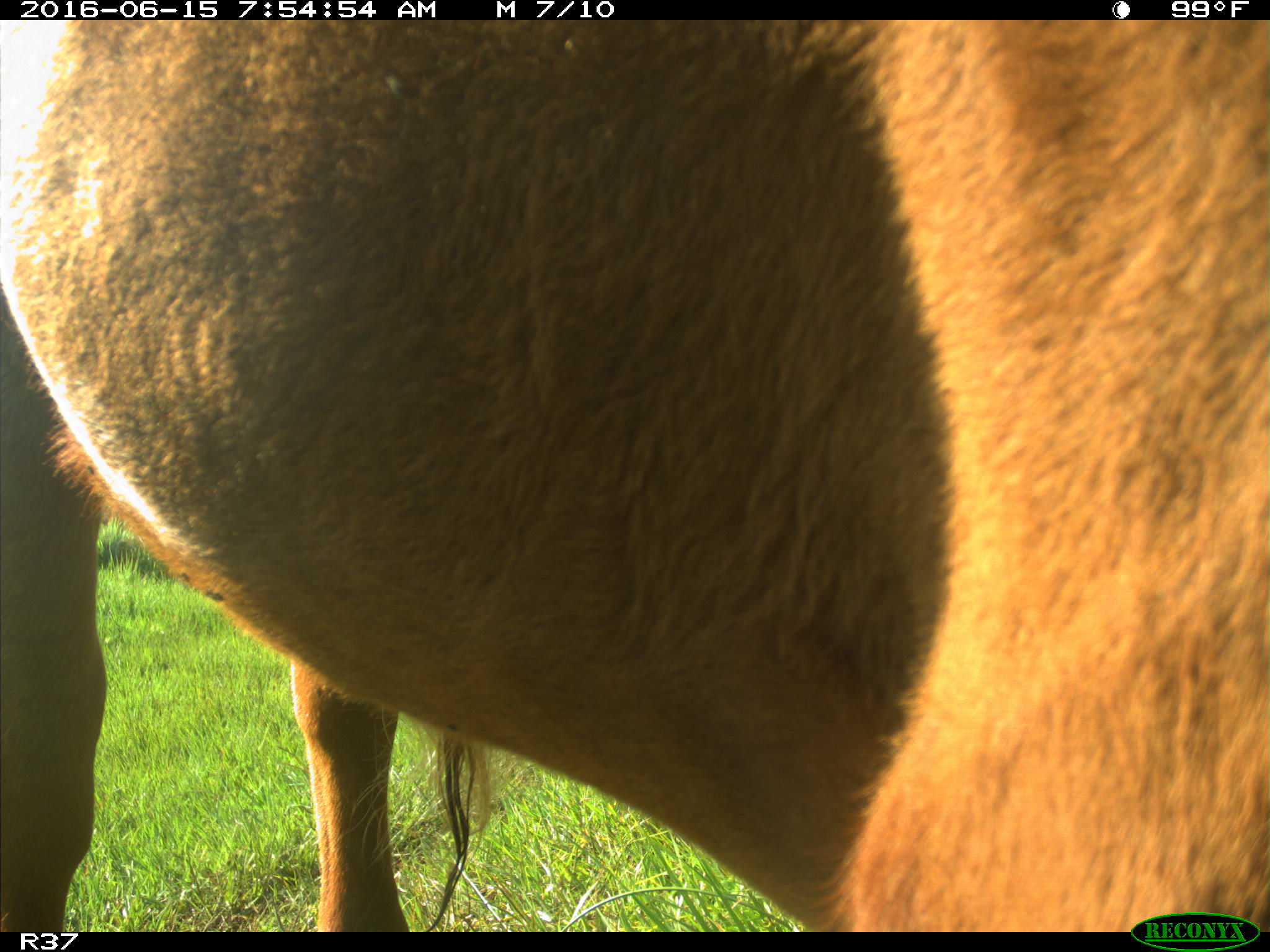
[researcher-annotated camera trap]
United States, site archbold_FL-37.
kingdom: Animalia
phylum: Chordata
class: Mammalia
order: Artiodactyla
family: Bovidae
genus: Bos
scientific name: Bos taurus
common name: domestic cow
Bos taurus (domestic cow).